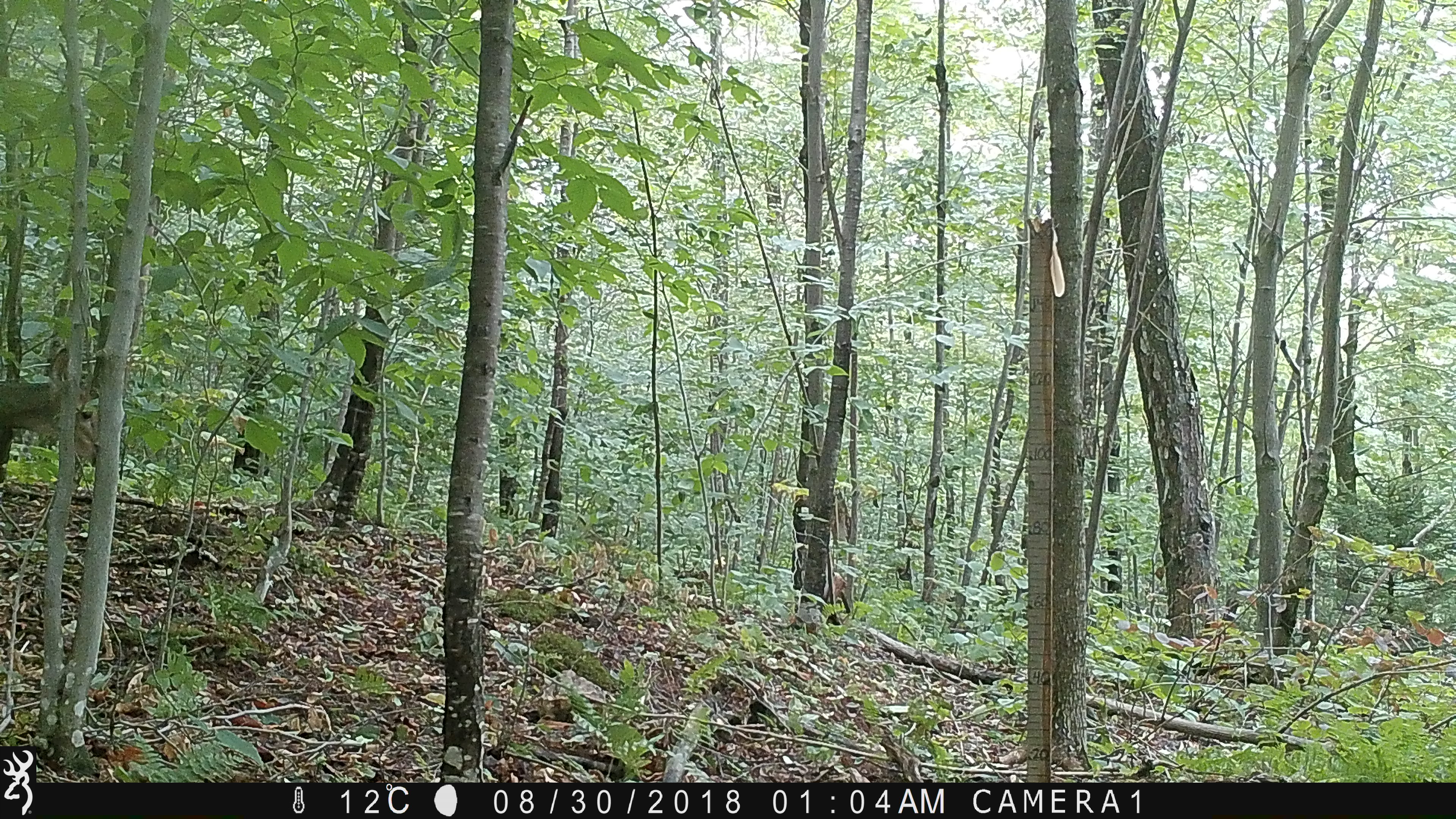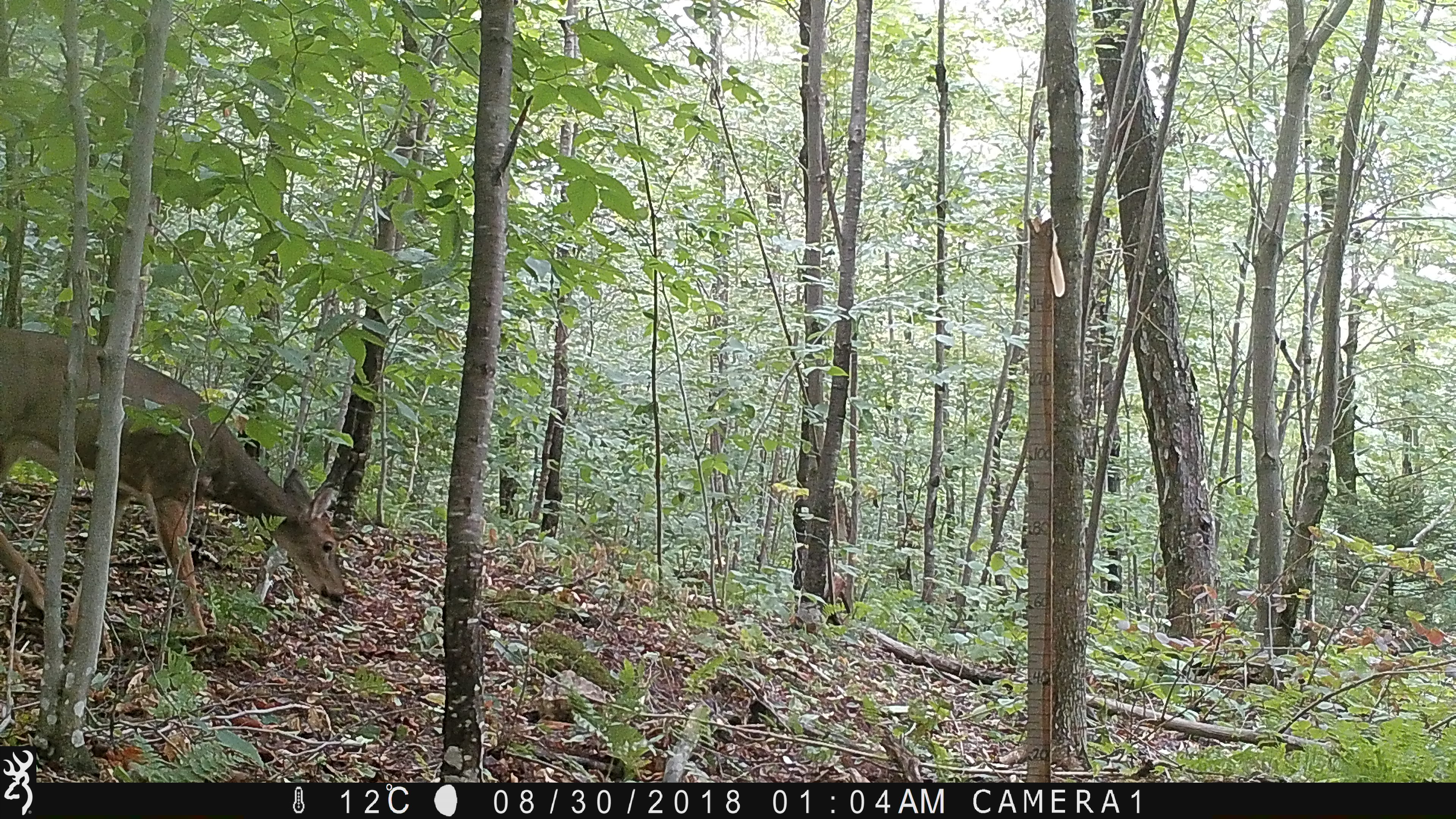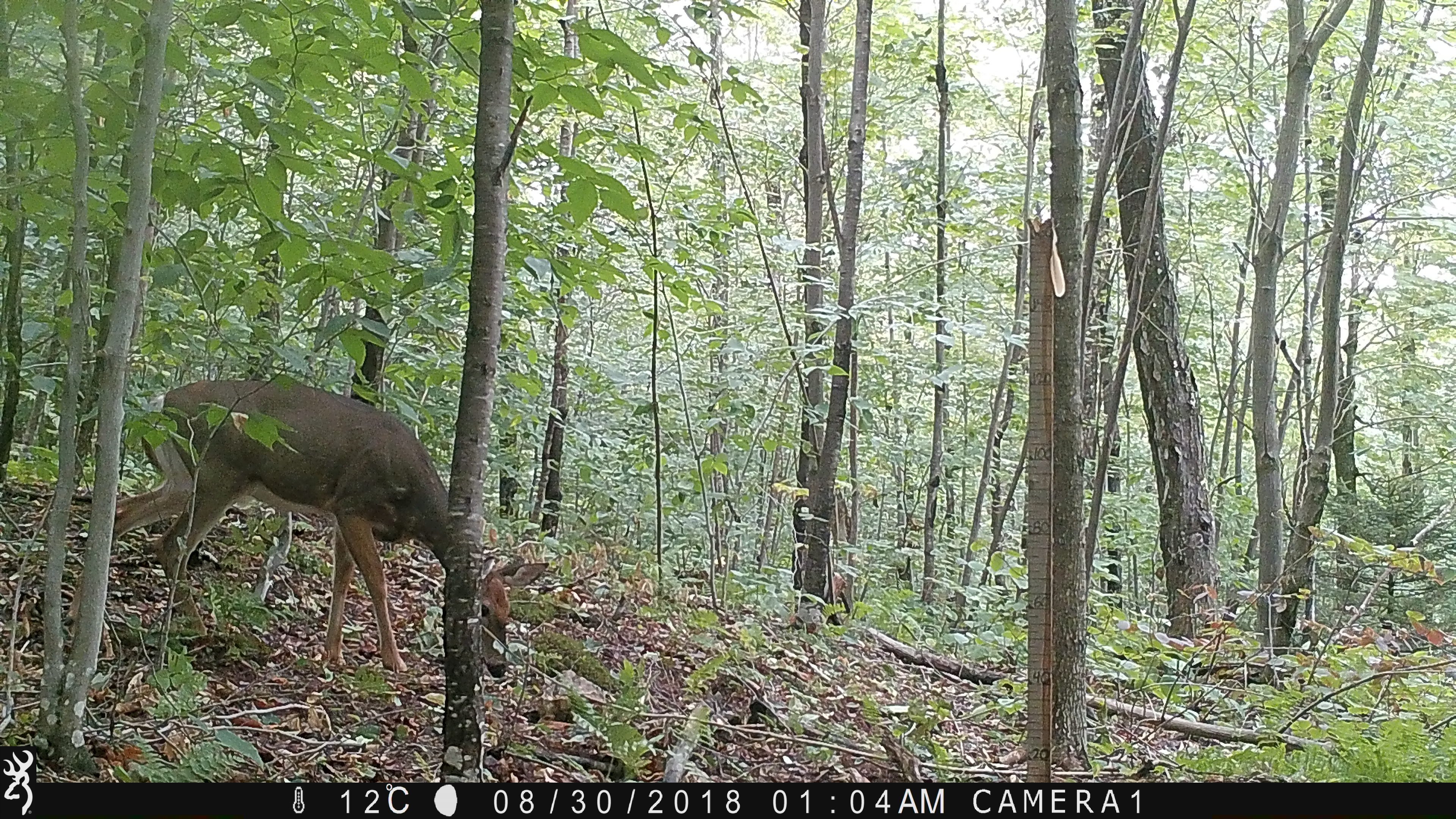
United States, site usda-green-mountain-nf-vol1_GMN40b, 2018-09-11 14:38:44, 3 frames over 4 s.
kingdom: Animalia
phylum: Chordata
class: Mammalia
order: Artiodactyla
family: Cervidae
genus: Odocoileus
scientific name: Odocoileus virginianus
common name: white-tailed deer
White-tailed deer (Odocoileus virginianus).